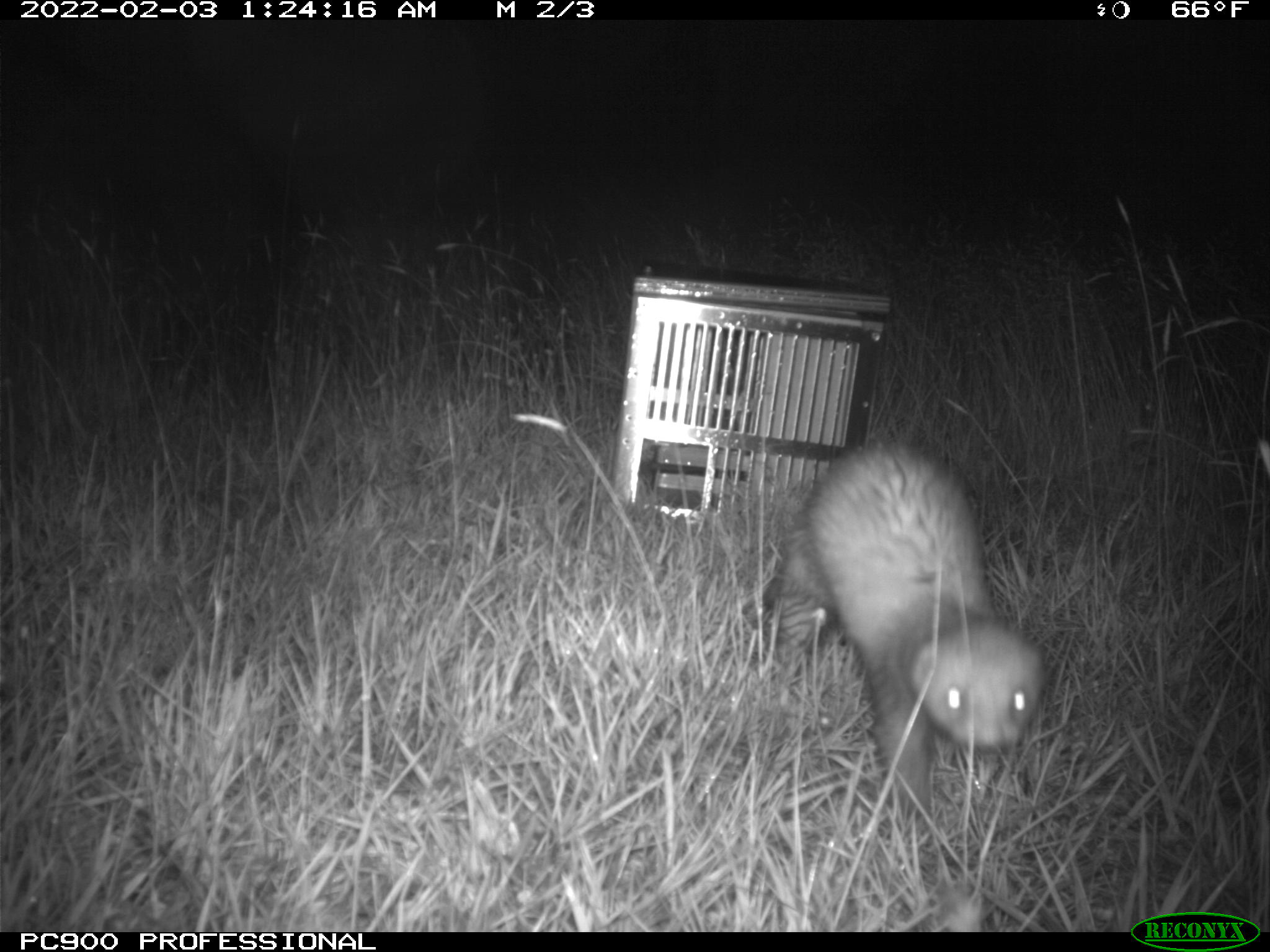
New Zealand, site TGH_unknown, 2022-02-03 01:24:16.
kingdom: Animalia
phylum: Chordata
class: Mammalia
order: Carnivora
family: Mustelidae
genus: Mustela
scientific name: Mustela furo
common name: ferret